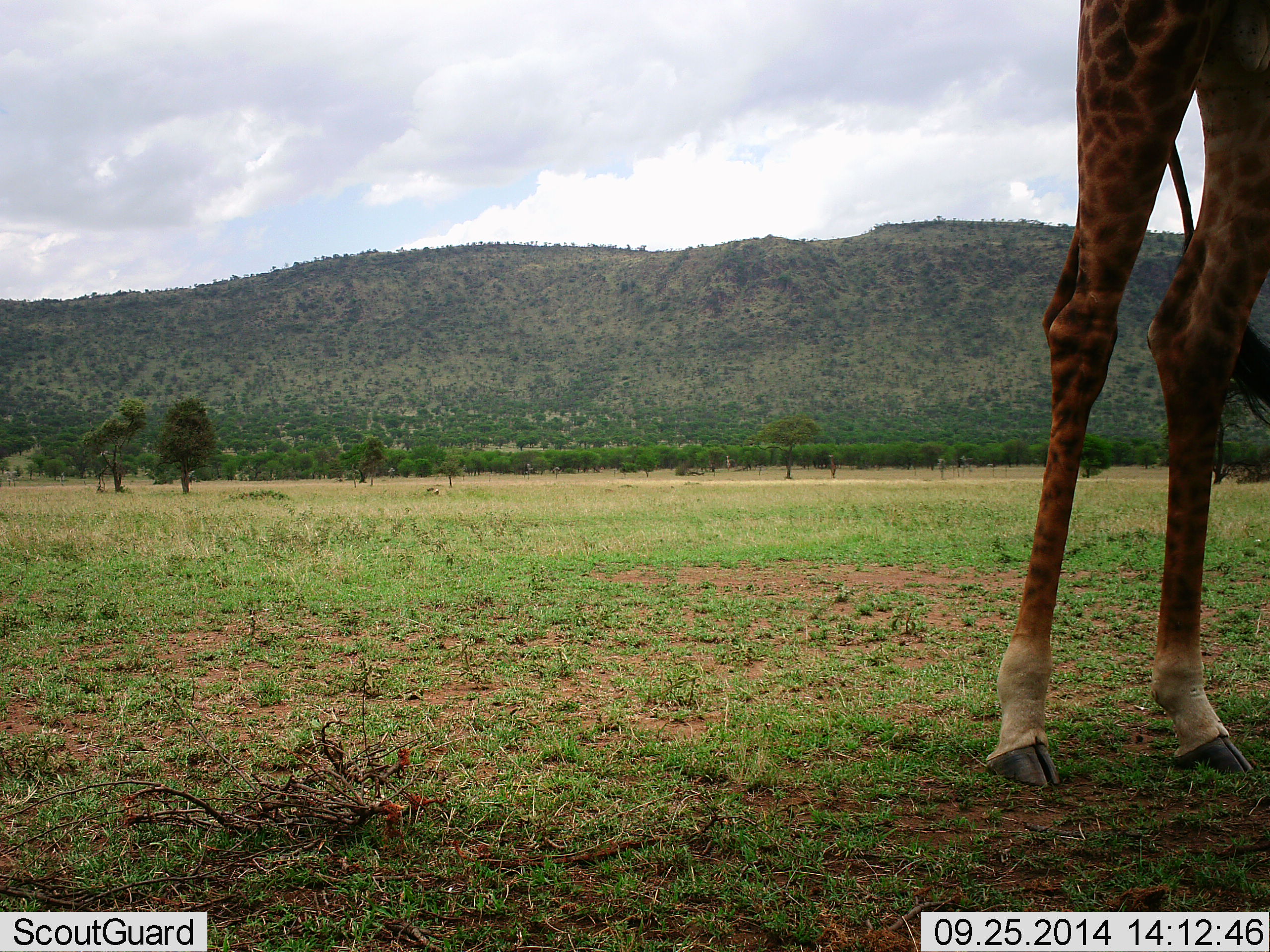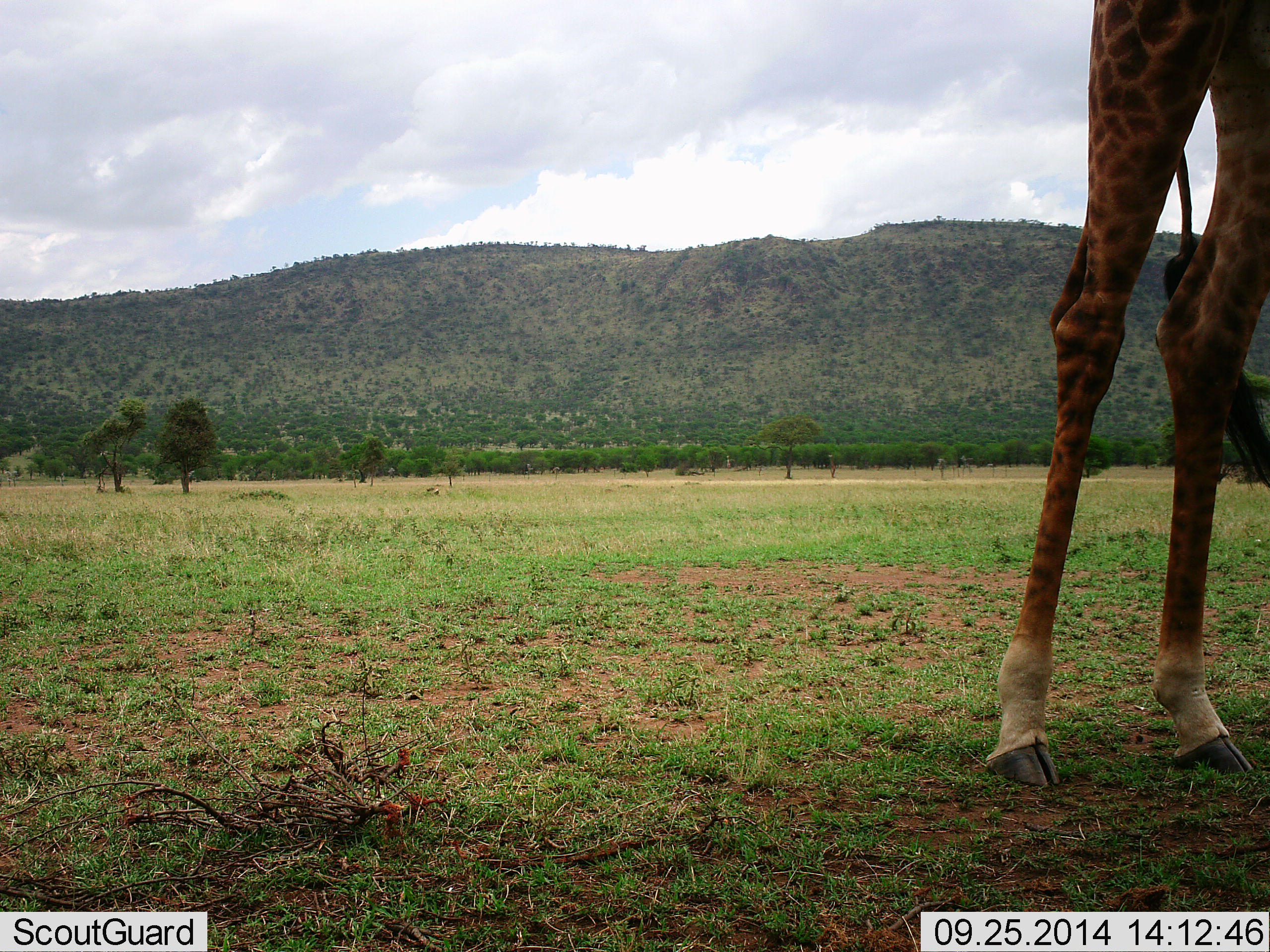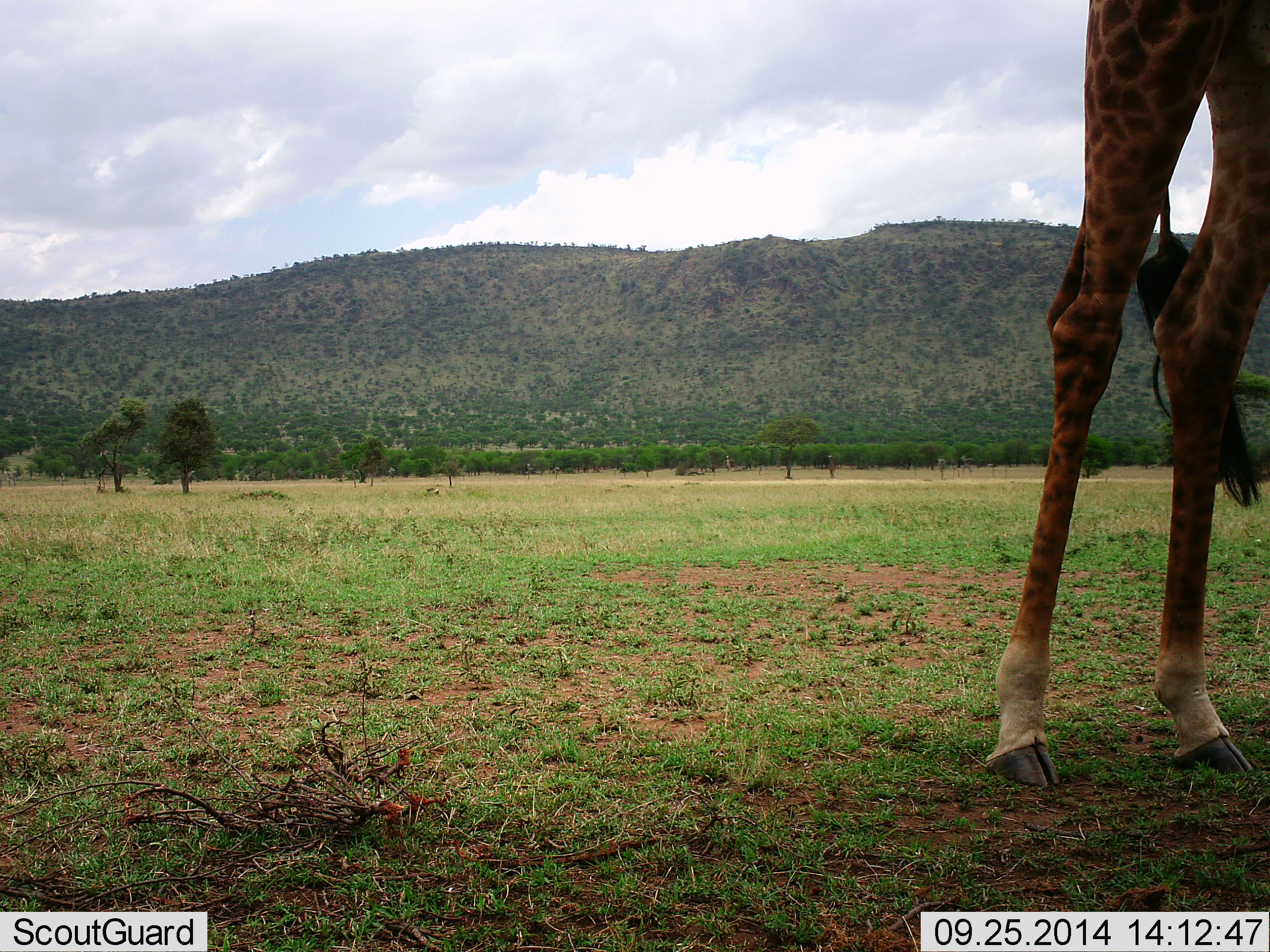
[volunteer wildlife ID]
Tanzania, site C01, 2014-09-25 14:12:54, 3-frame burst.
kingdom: Animalia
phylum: Chordata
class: Mammalia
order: Artiodactyla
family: Giraffidae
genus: Giraffa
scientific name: Giraffa camelopardalis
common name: giraffe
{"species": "giraffe (Giraffa camelopardalis)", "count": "1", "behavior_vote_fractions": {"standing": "100%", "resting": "0%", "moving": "0%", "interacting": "0%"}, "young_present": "0%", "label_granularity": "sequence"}